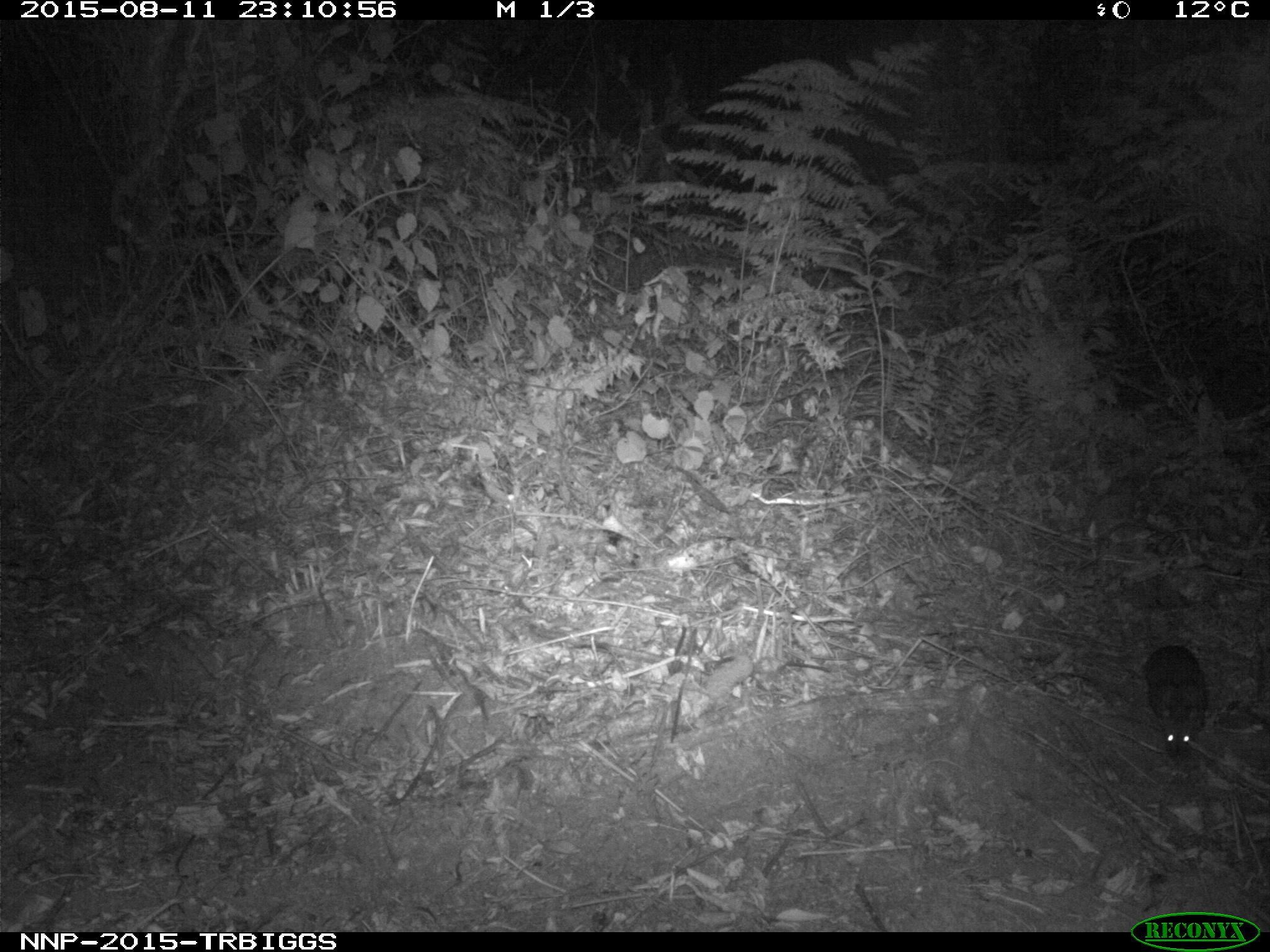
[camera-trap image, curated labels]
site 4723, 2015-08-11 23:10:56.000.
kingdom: Animalia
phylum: Chordata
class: Mammalia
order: Rodentia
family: Nesomyidae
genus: Cricetomys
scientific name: Cricetomys gambianus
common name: african giant pouched rat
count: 1